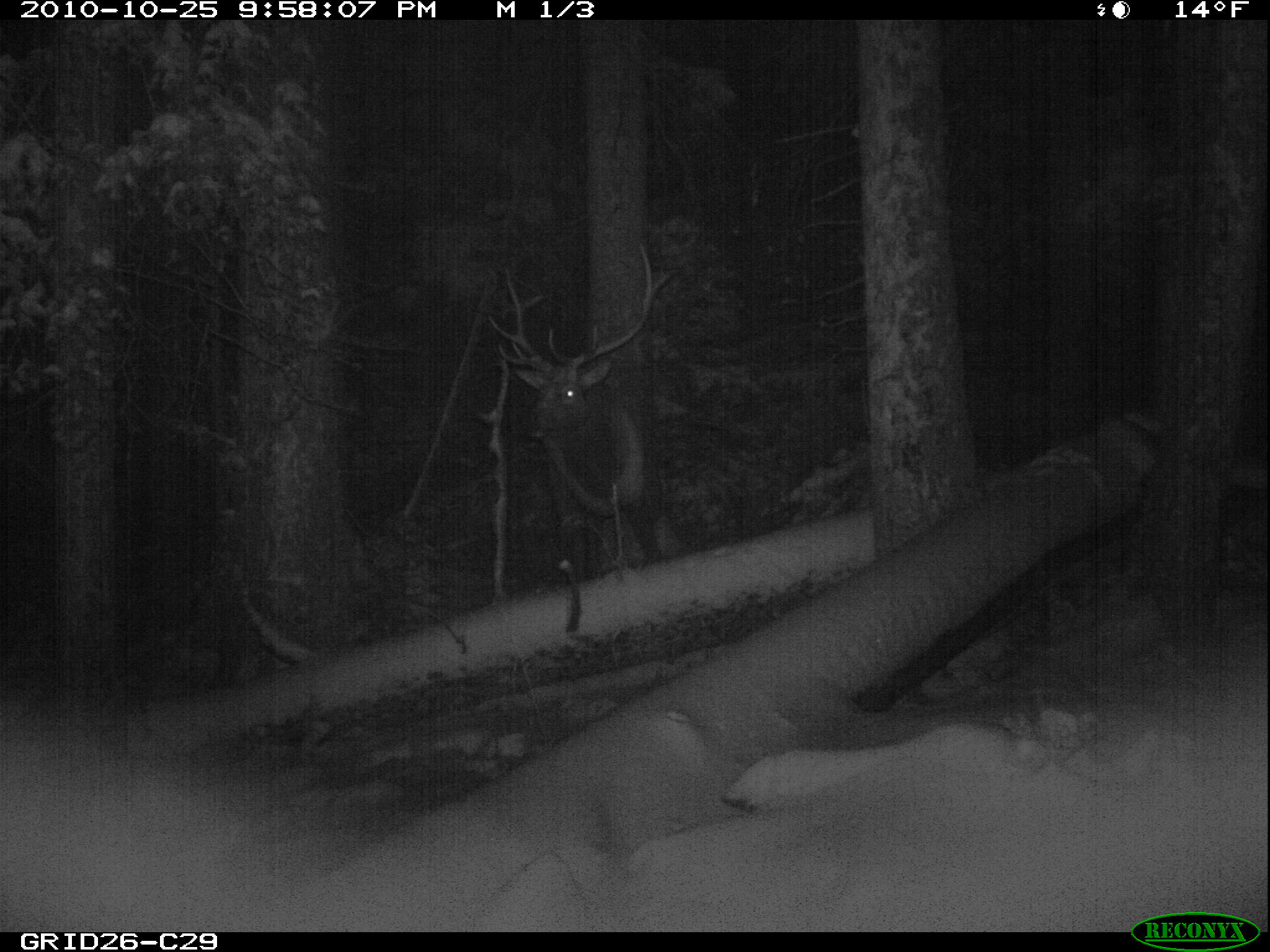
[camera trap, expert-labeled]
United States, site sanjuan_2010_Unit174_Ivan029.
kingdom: Animalia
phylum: Chordata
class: Mammalia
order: Artiodactyla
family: Cervidae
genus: Cervus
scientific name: Cervus elaphus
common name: red deer